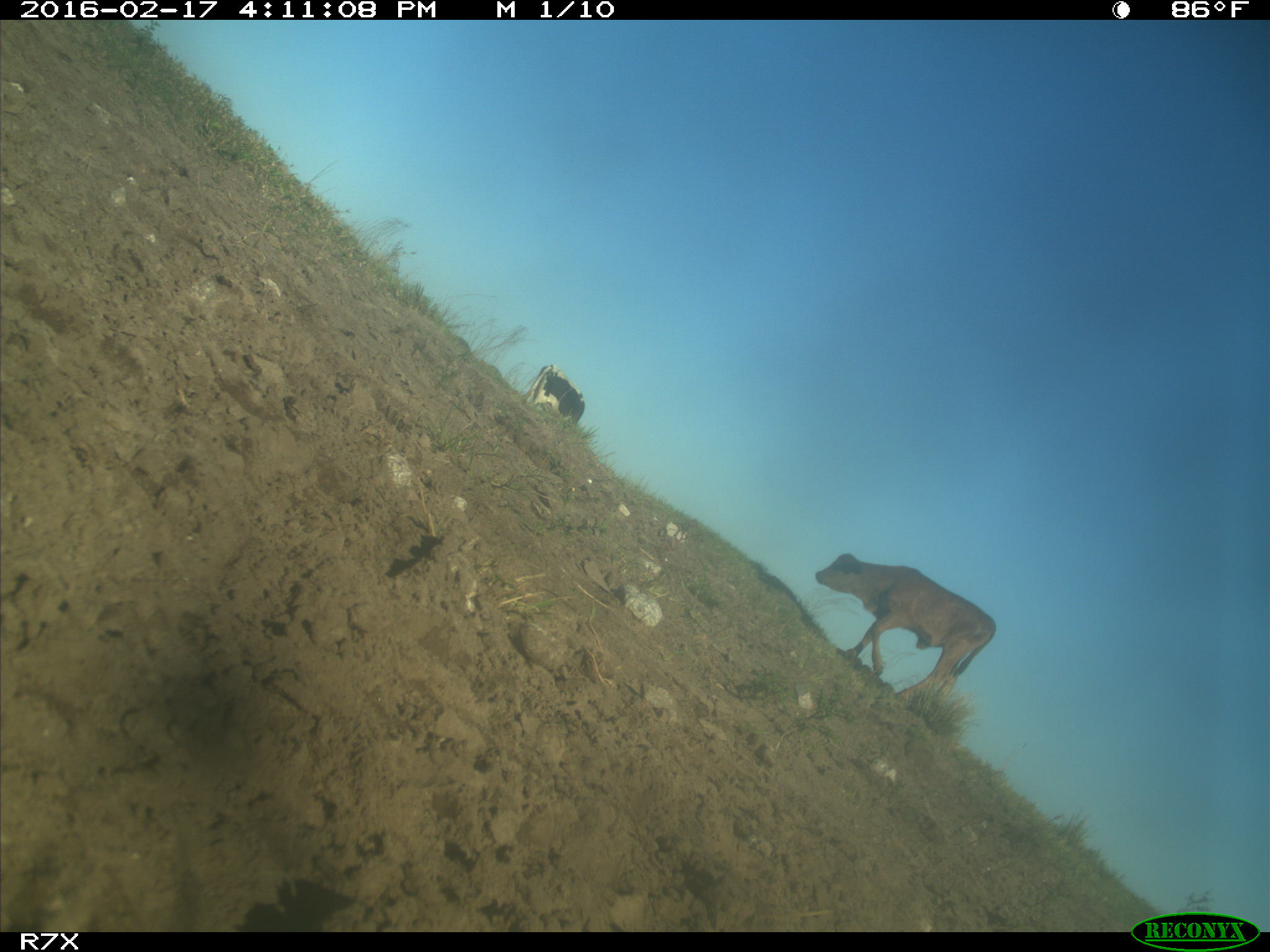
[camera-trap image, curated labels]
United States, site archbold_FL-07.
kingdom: Animalia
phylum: Chordata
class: Mammalia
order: Artiodactyla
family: Bovidae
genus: Bos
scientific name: Bos taurus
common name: domestic cow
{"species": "Bos taurus (domestic cow)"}